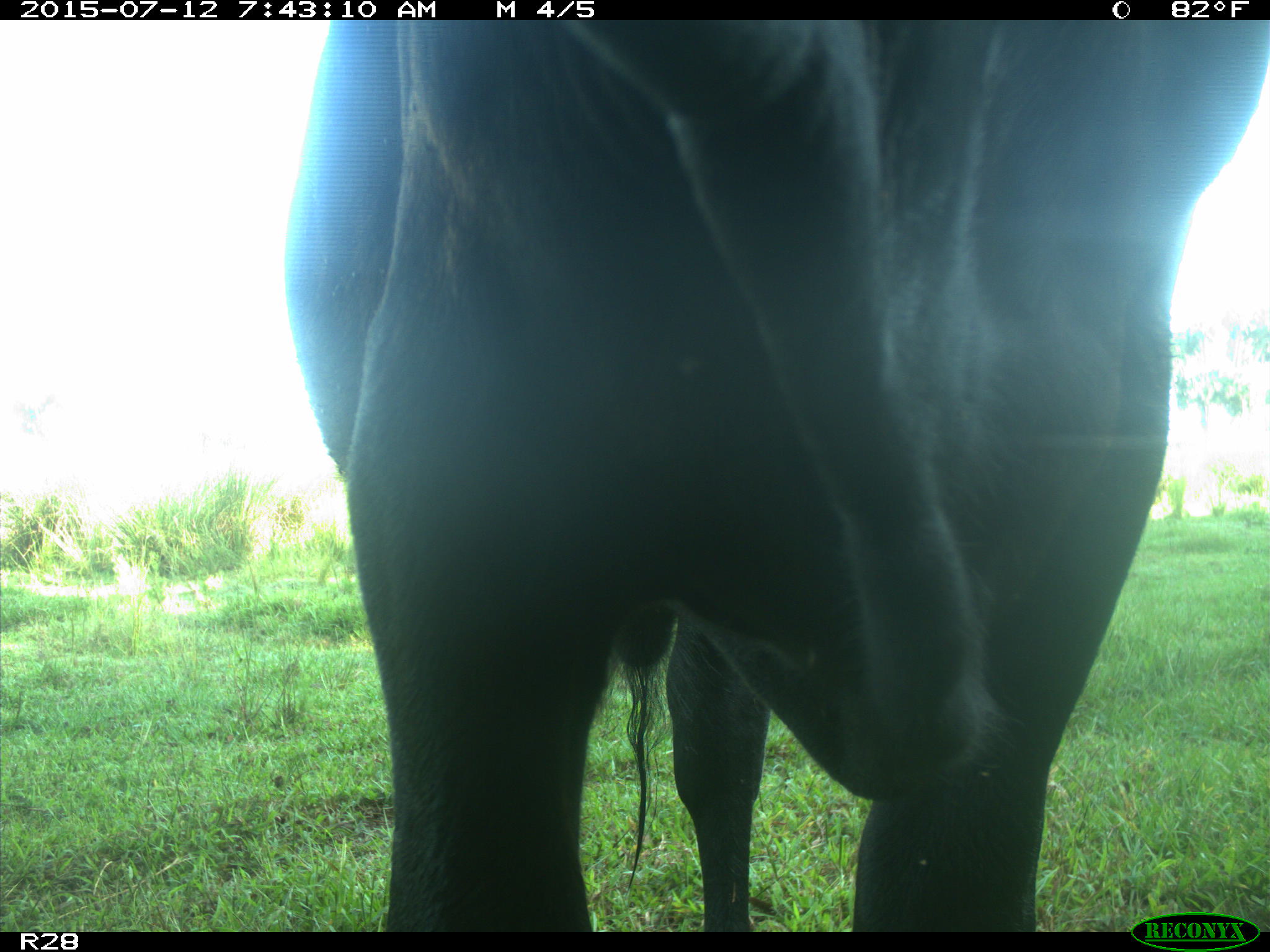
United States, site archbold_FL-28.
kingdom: Animalia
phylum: Chordata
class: Mammalia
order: Artiodactyla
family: Bovidae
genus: Bos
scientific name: Bos taurus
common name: domestic cow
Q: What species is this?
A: Bos taurus (domestic cow).